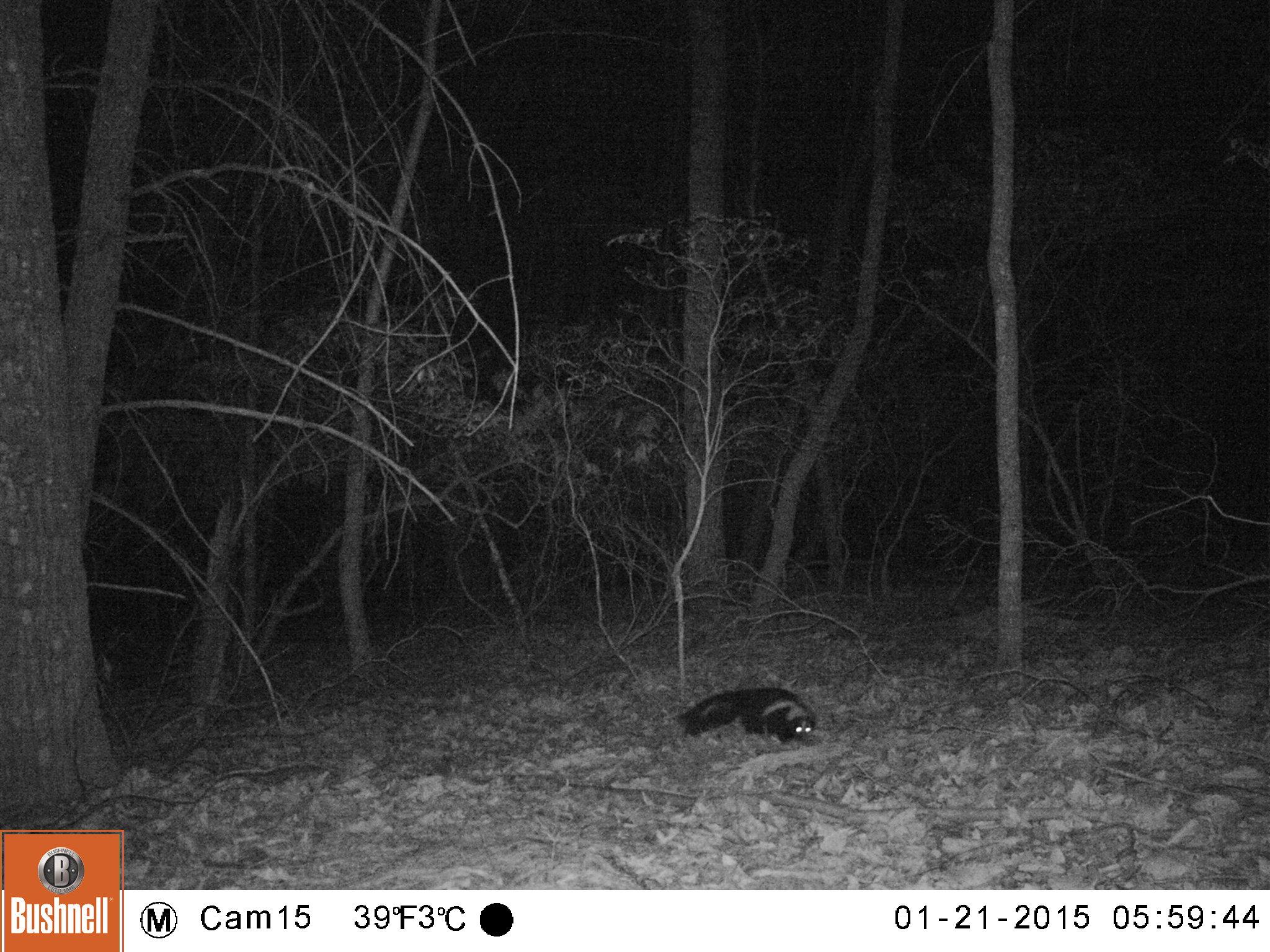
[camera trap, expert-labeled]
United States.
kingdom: Animalia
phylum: Chordata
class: Mammalia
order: Carnivora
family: Mephitidae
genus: Mephitis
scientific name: Mephitis mephitis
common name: striped skunk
Striped Skunk (Mephitis mephitis).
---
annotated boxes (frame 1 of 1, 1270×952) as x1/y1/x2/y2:
Striped Skunk: 683/679/824/750